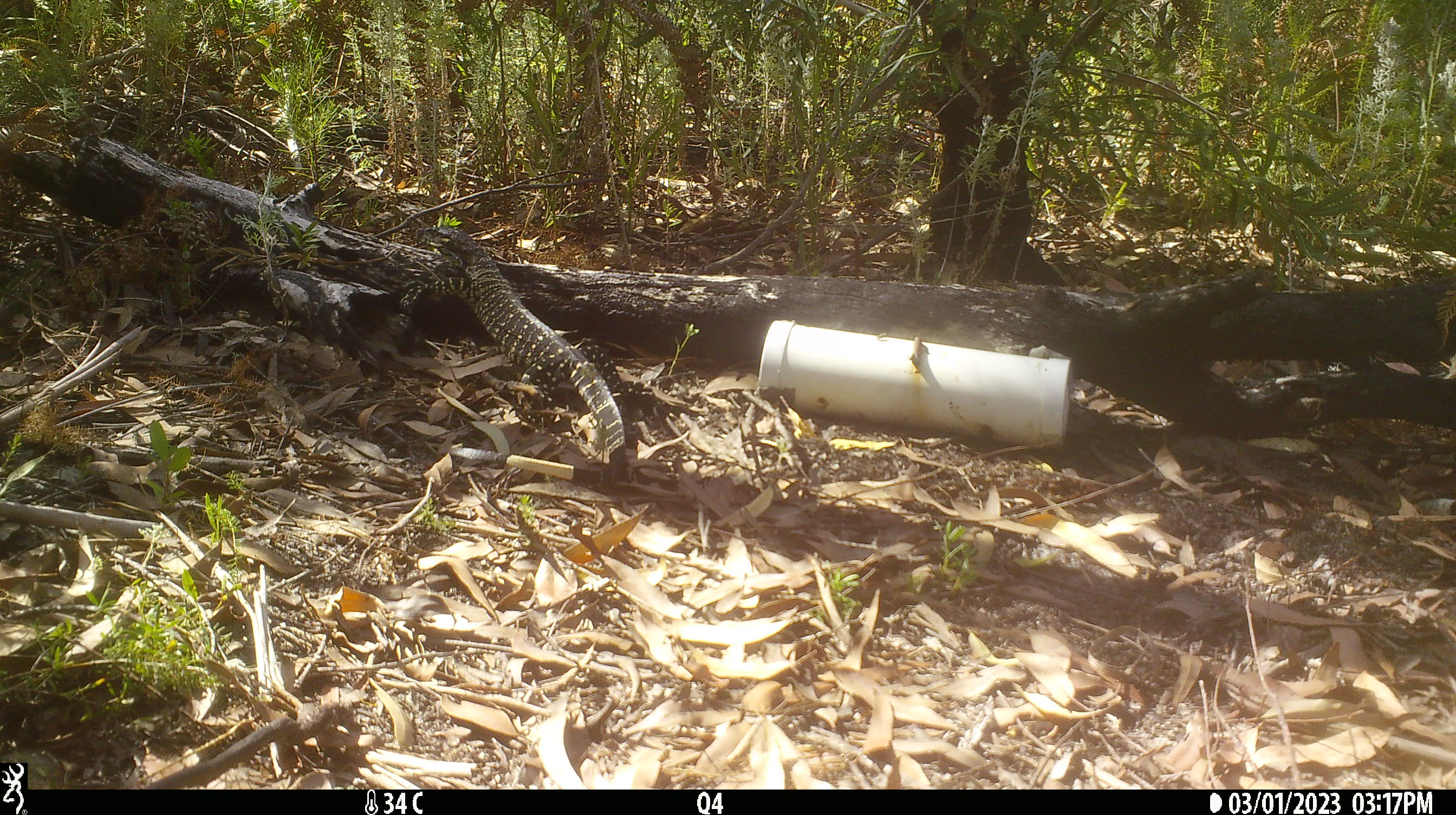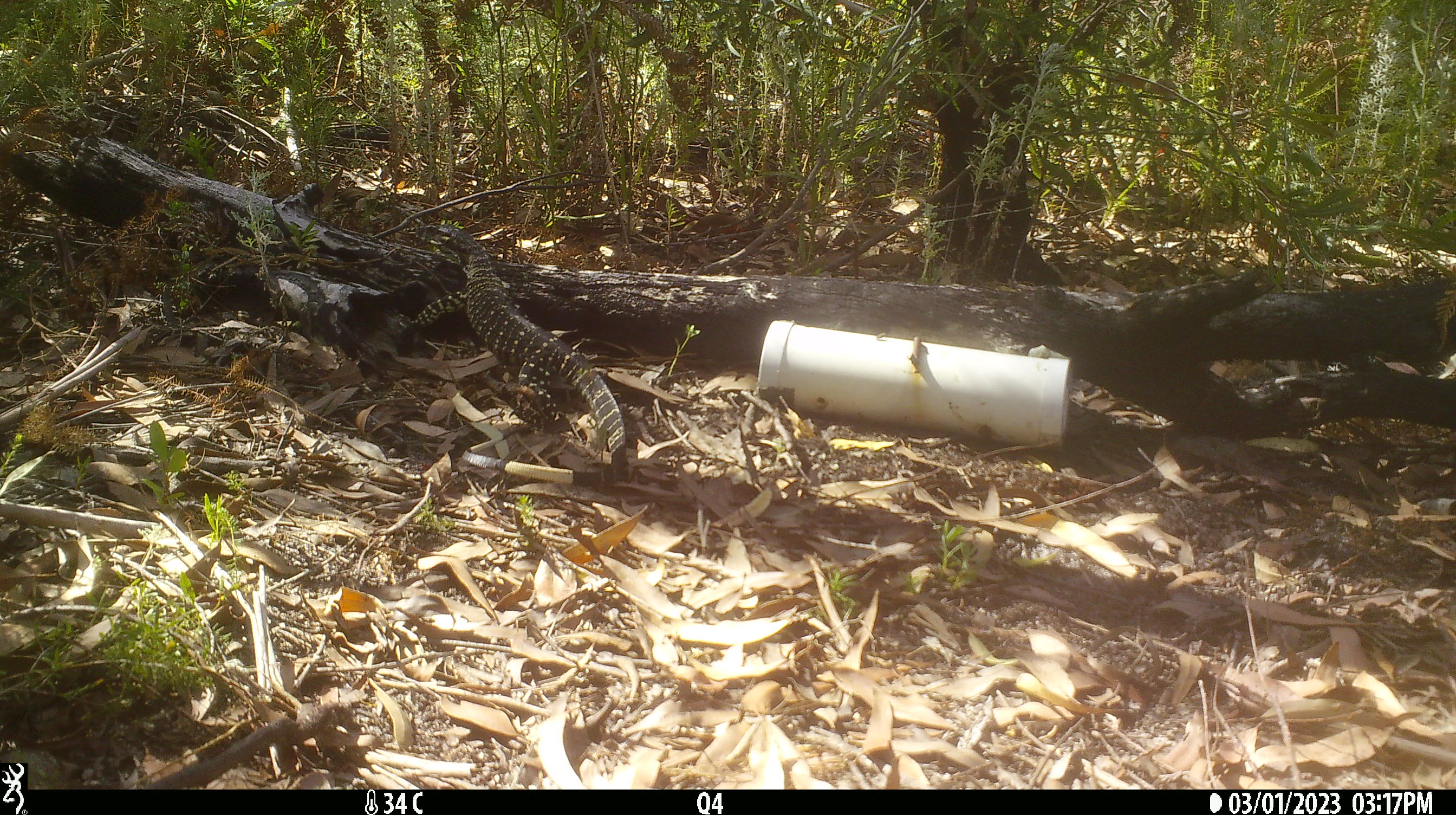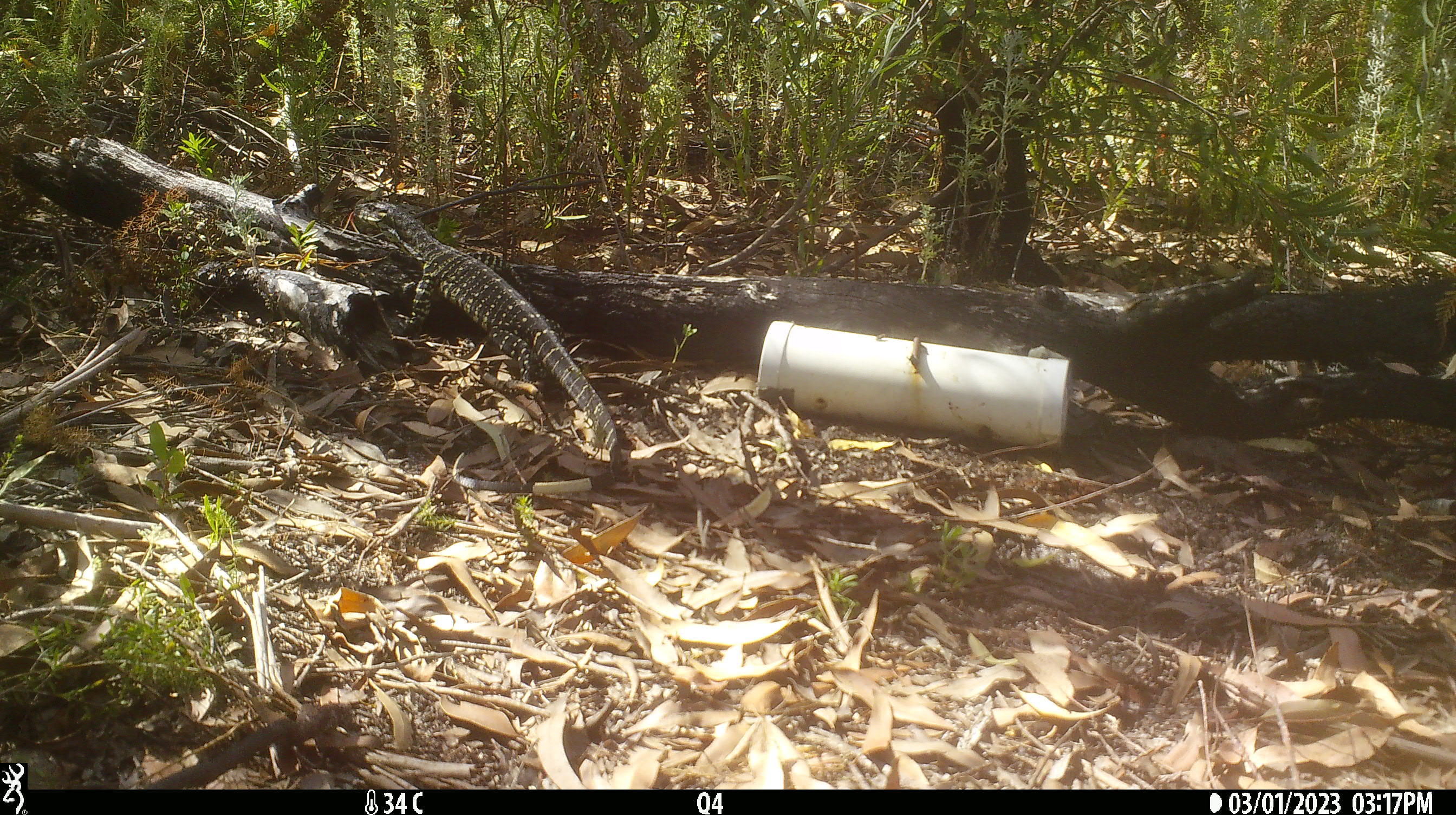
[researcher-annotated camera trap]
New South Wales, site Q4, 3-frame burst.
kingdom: Animalia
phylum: Chordata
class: Reptilia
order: Squamata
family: Varanidae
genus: Varanus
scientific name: Varanus varius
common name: lace monitor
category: goanna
Goanna (lace monitor) (Varanus varius).